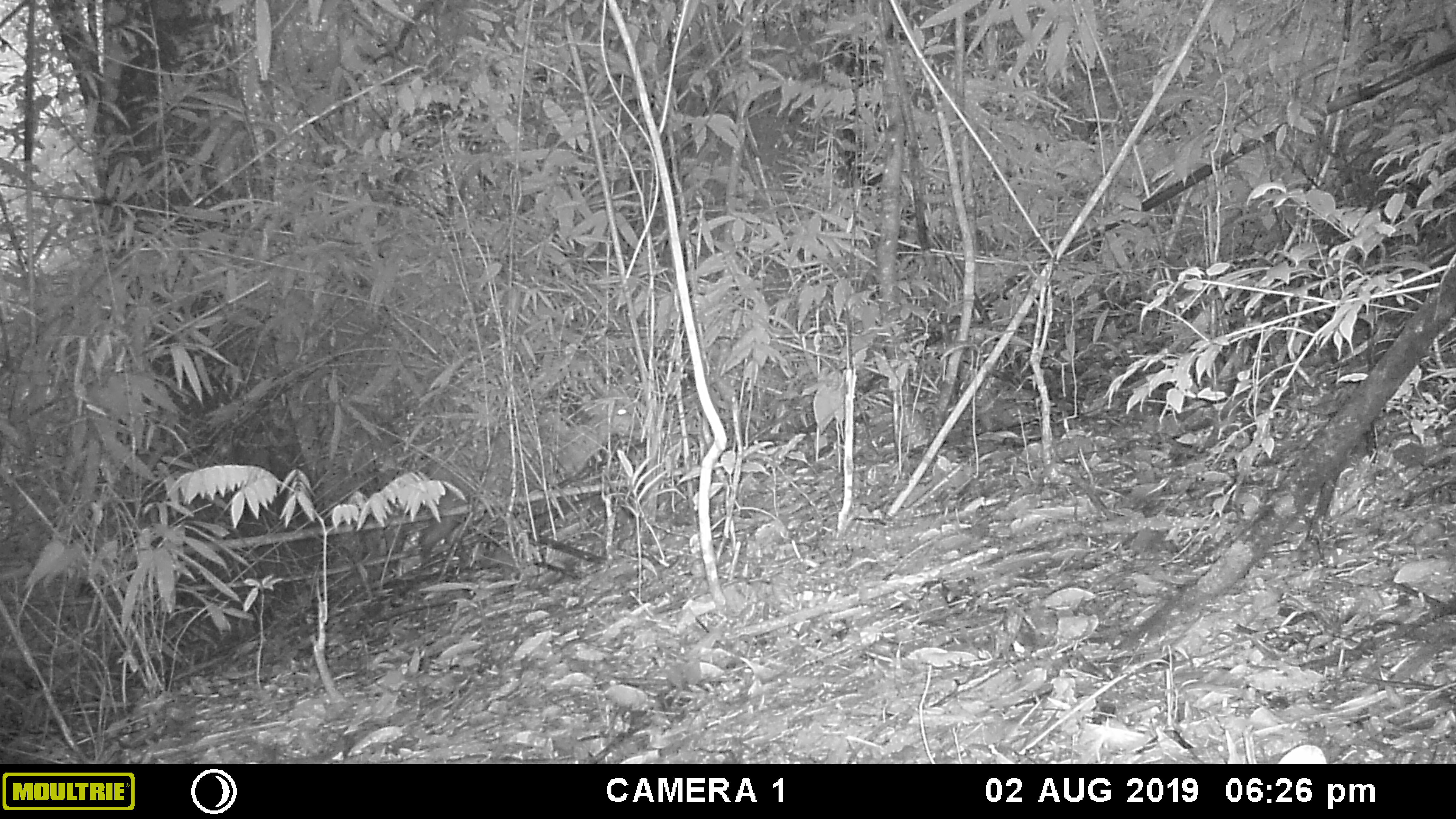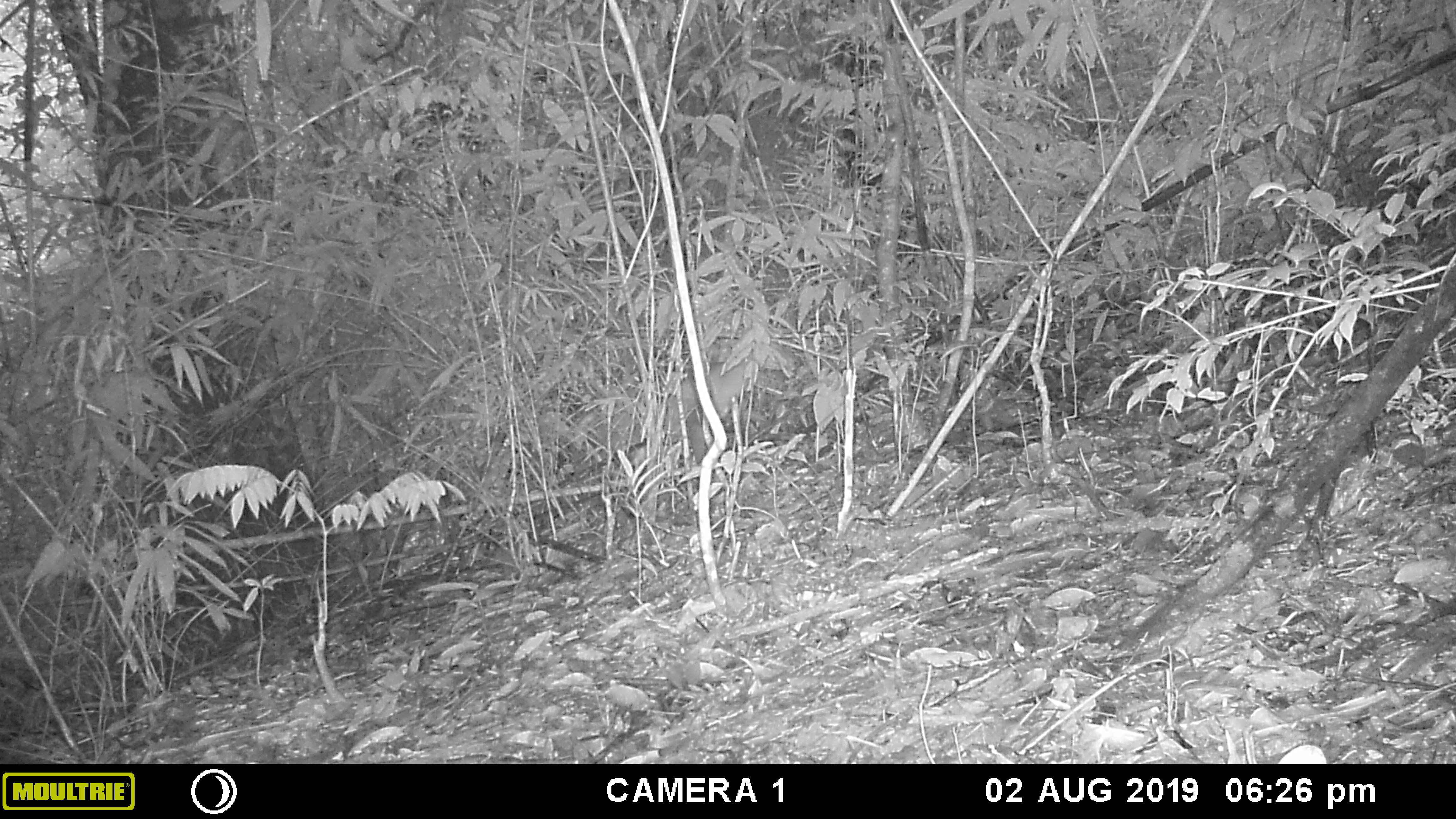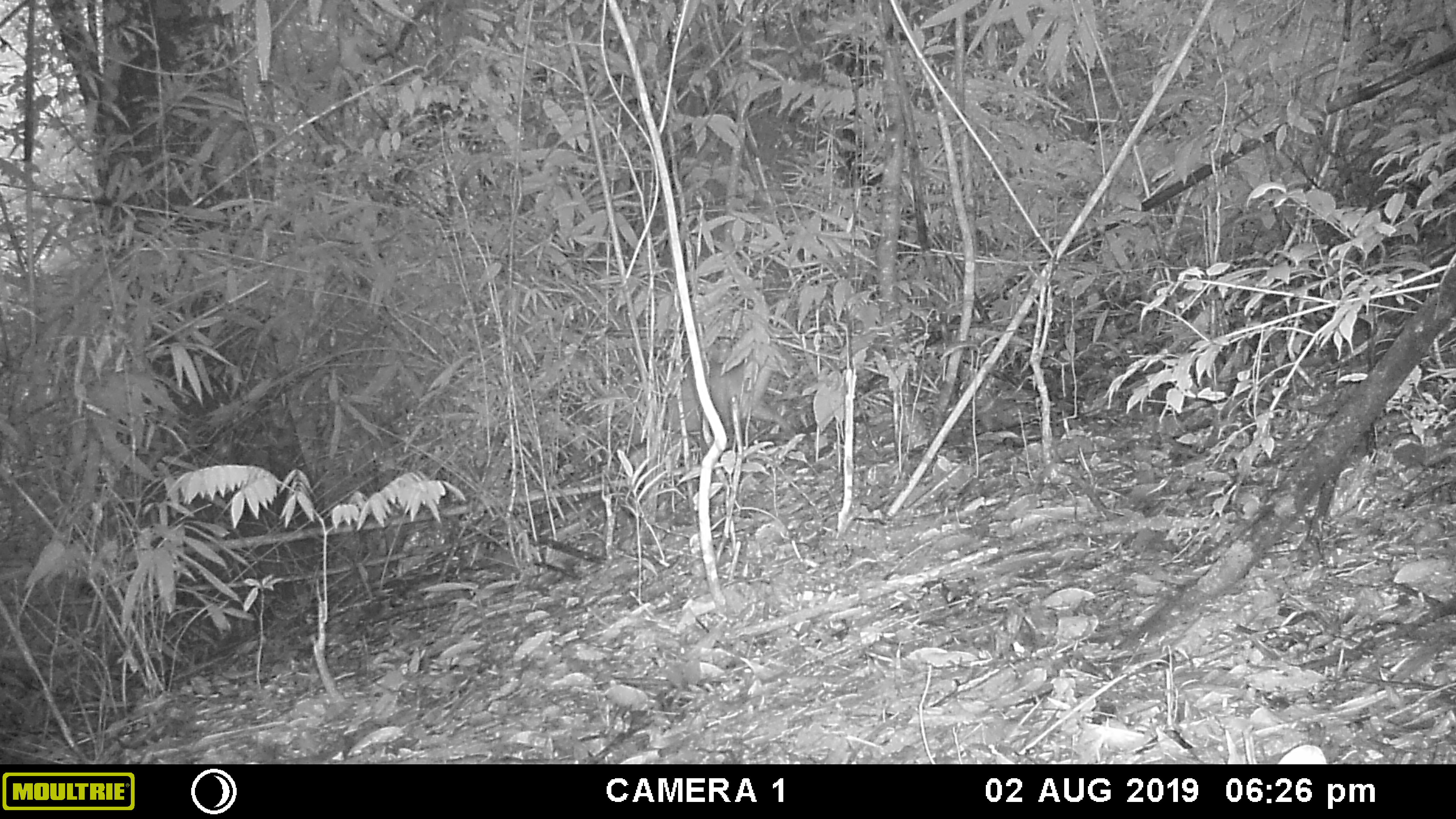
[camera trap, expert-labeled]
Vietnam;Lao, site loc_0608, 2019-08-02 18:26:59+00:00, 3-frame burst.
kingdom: Animalia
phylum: Chordata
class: Mammalia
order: Artiodactyla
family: Cervidae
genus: Muntiacus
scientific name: Muntiacus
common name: muntjacs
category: unidentified muntjac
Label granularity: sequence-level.